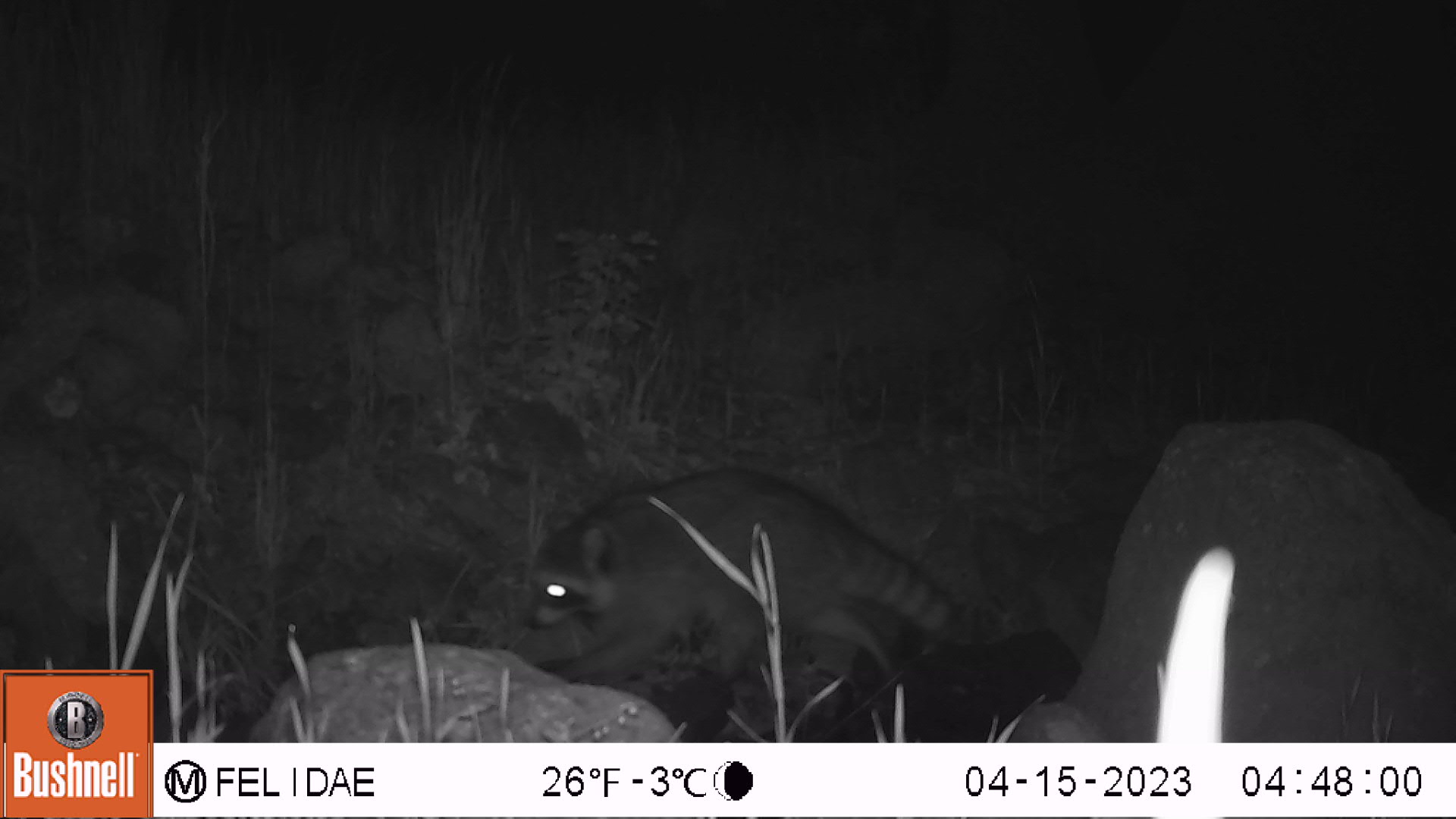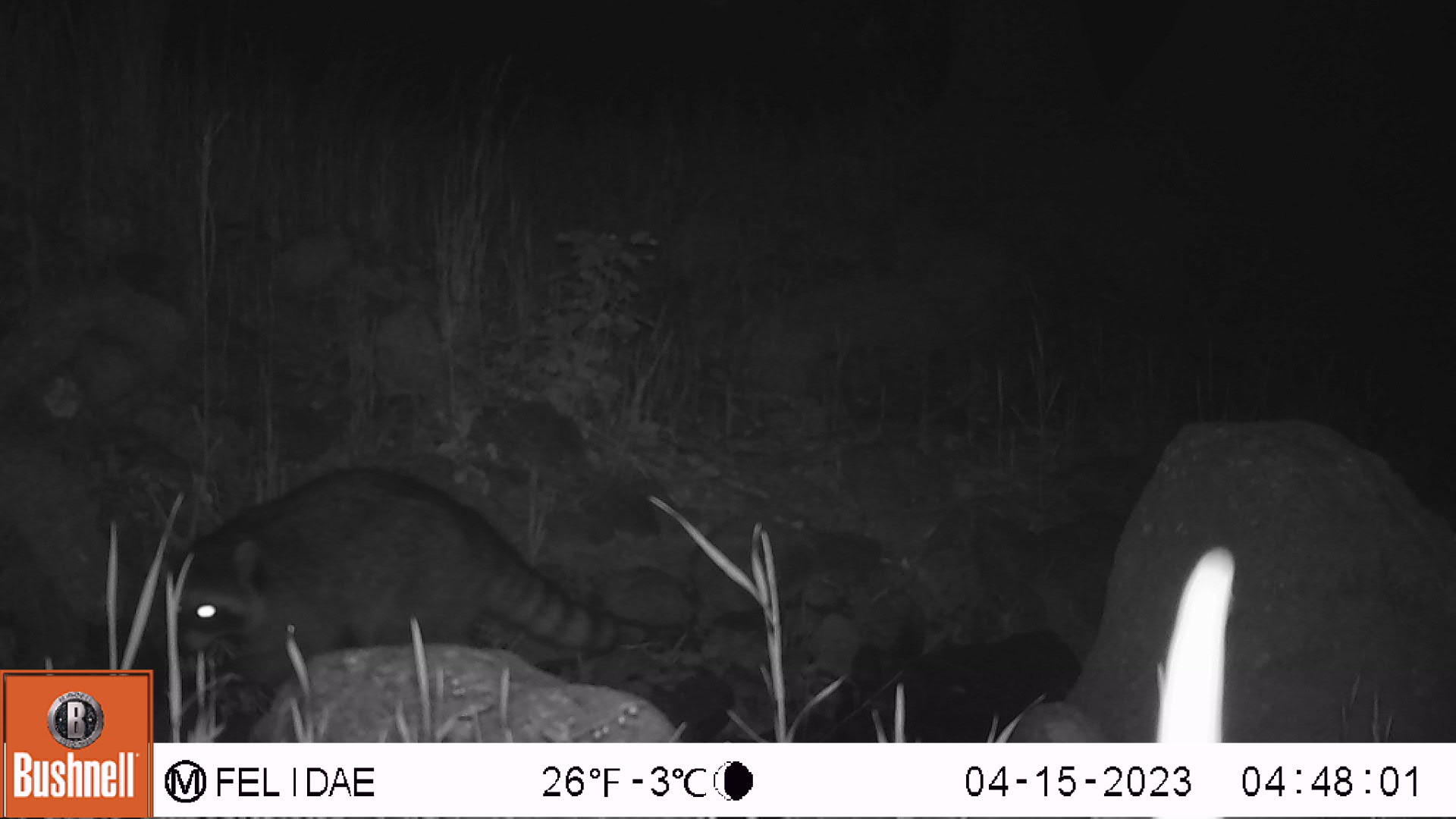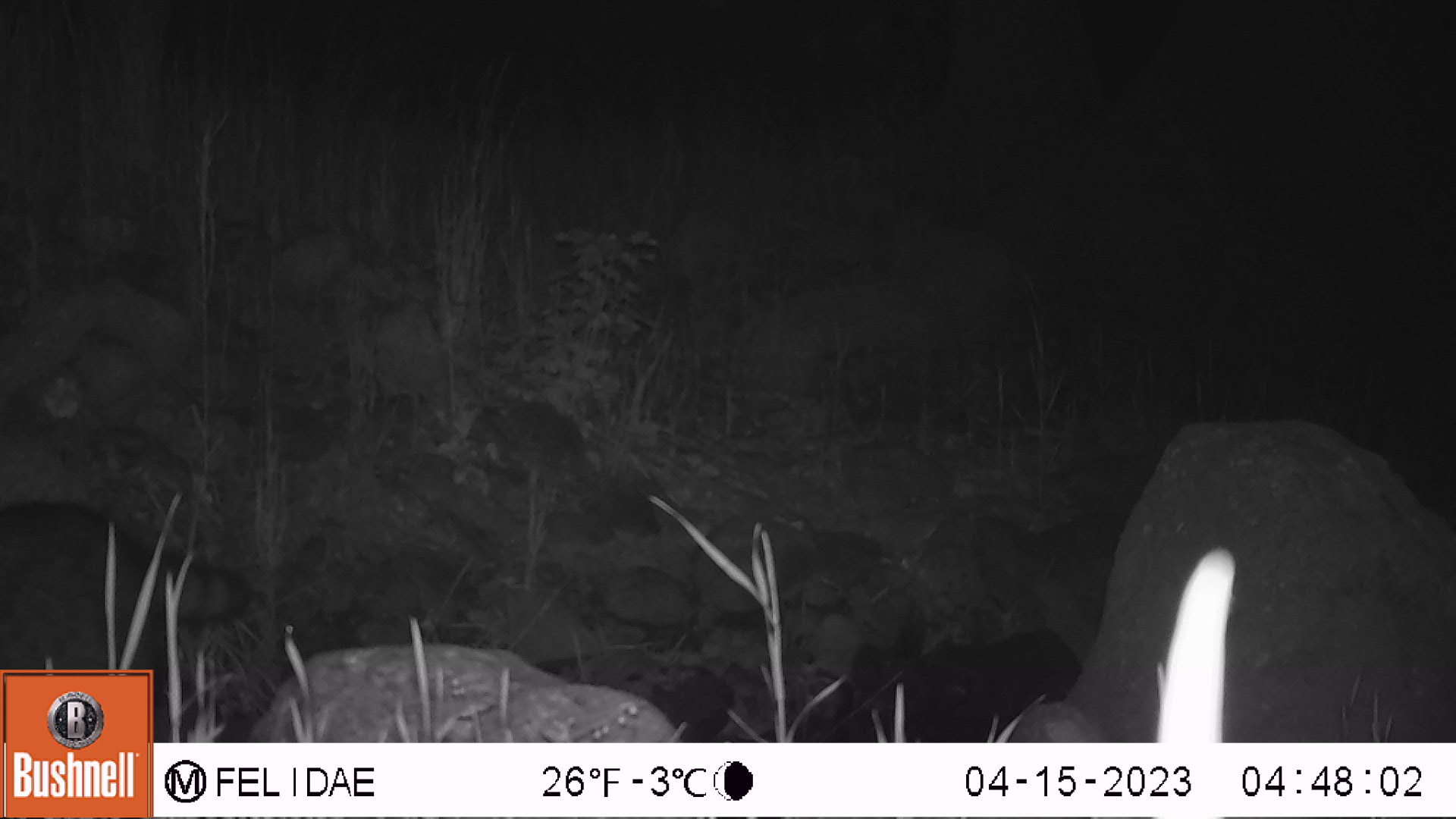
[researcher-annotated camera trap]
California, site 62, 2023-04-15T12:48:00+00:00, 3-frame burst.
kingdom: Animalia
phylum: Chordata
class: Mammalia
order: Carnivora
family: Procyonidae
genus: Procyon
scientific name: Procyon lotor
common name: raccoon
Raccoon (Procyon lotor).